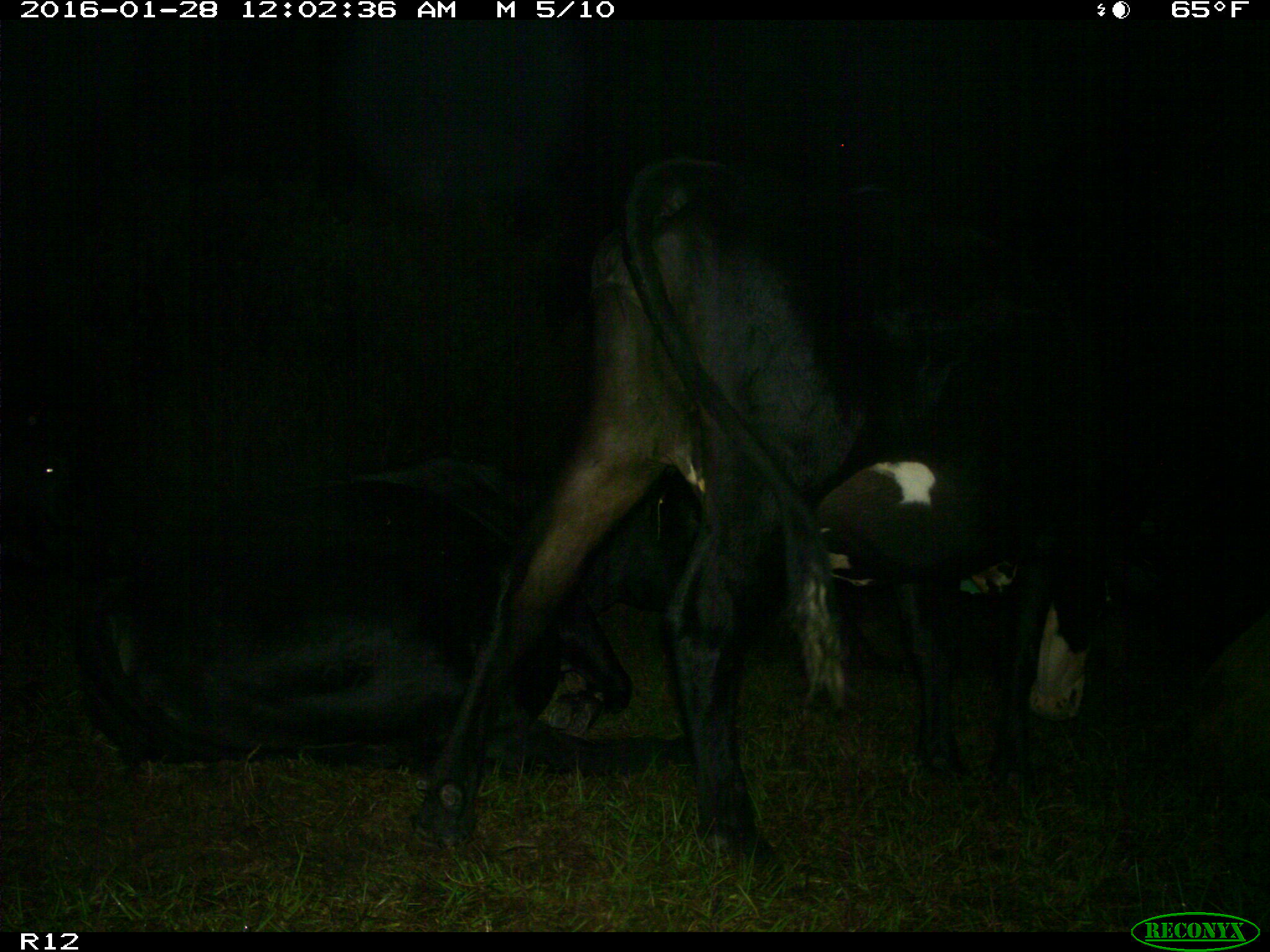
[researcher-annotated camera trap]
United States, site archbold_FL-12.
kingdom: Animalia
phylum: Chordata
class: Mammalia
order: Artiodactyla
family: Bovidae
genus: Bos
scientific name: Bos taurus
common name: domestic cow